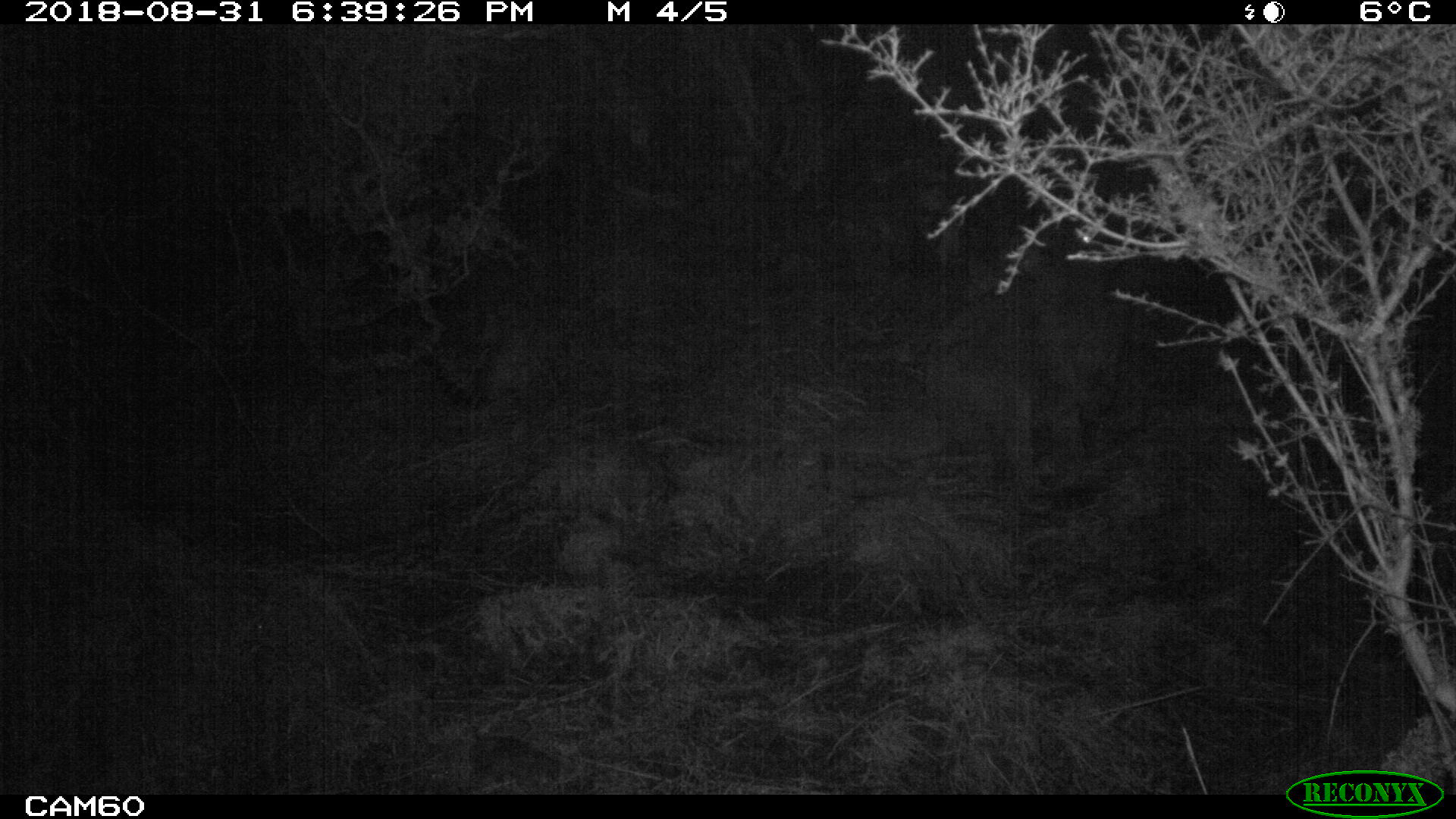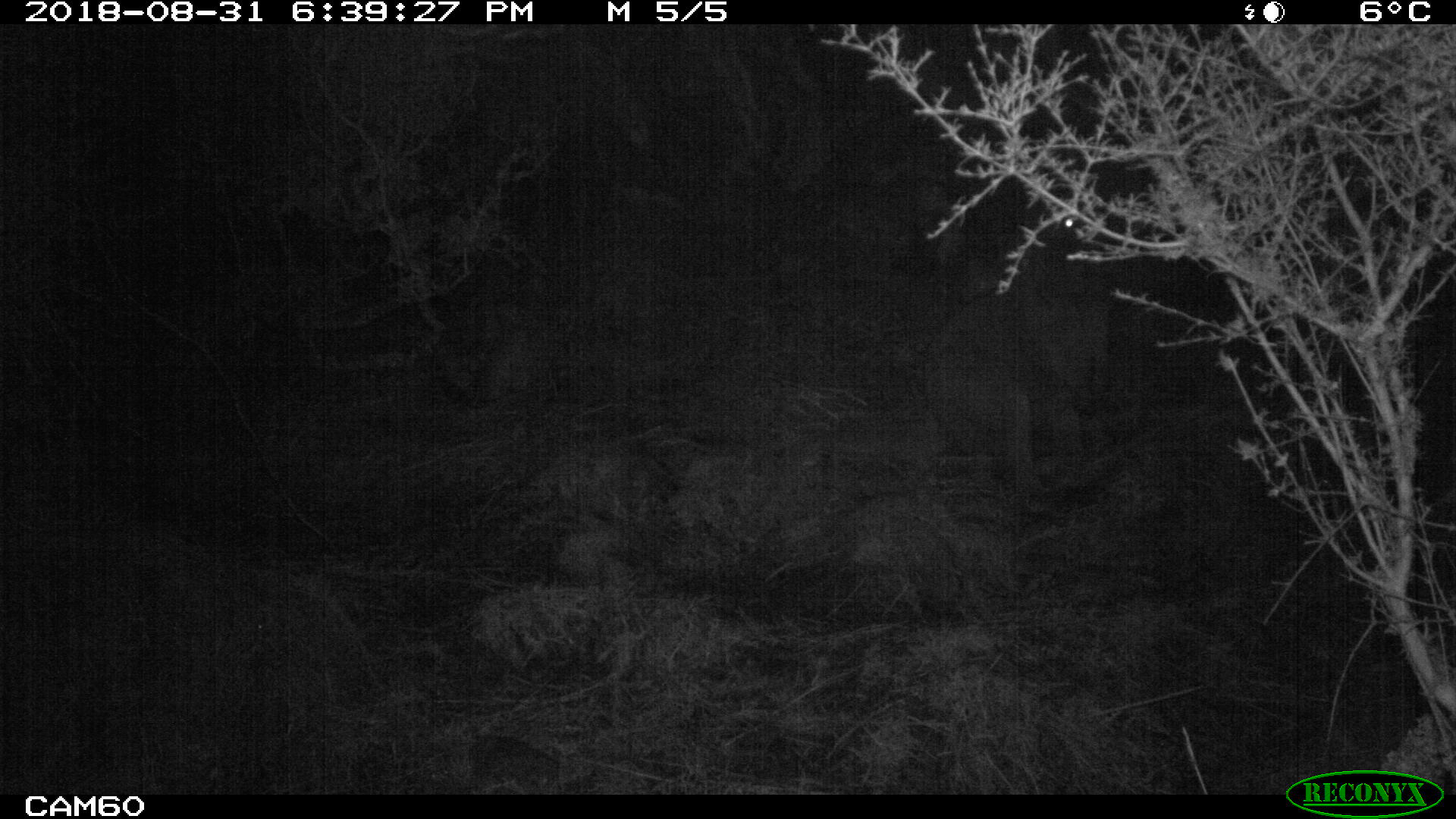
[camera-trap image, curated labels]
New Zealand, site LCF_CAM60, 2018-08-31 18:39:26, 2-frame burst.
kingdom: Animalia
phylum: Chordata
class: Mammalia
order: Diprotodontia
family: Macropodidae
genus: Notamacropus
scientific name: Notamacropus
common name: wallaby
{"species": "wallaby (Notamacropus)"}